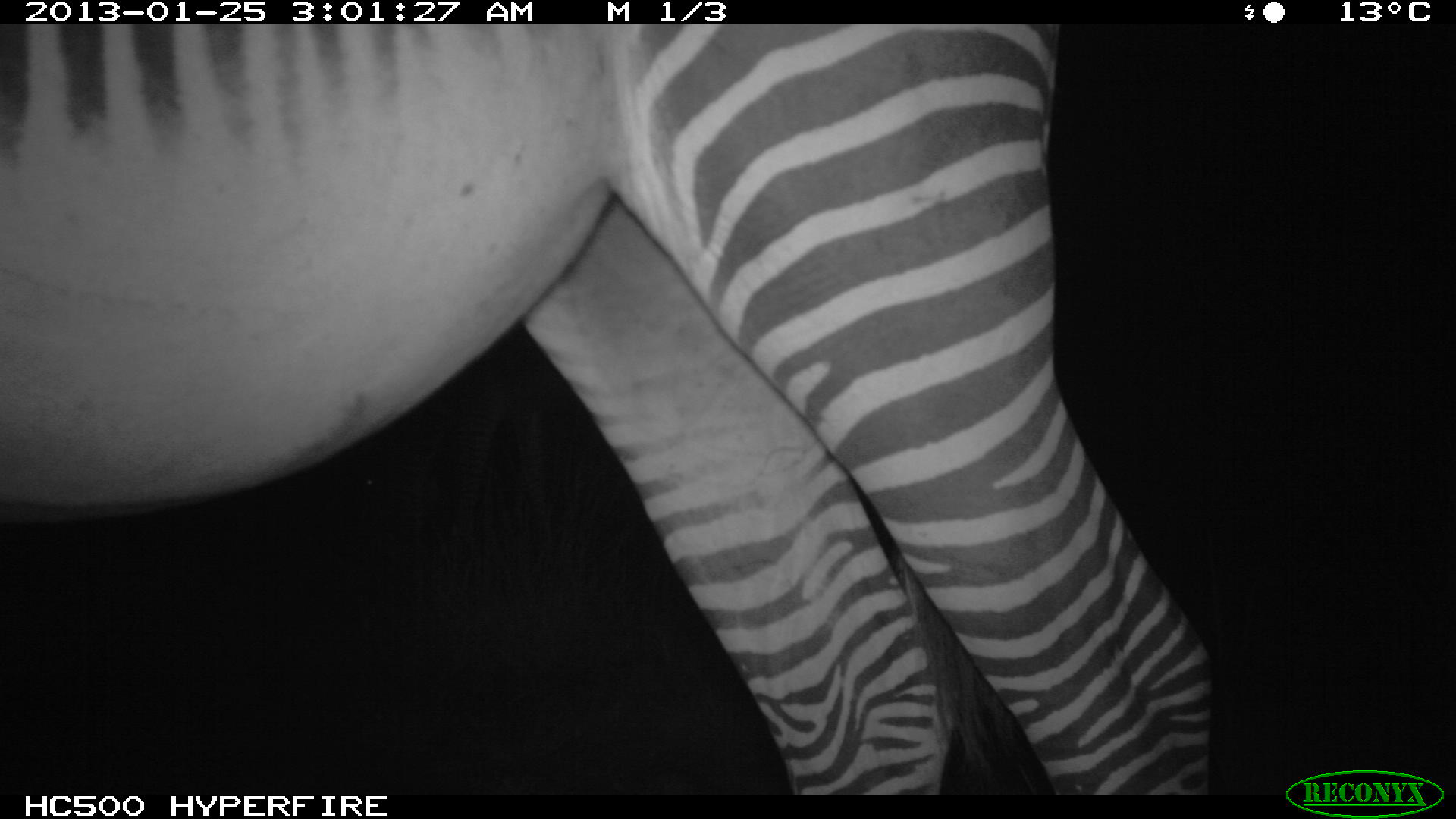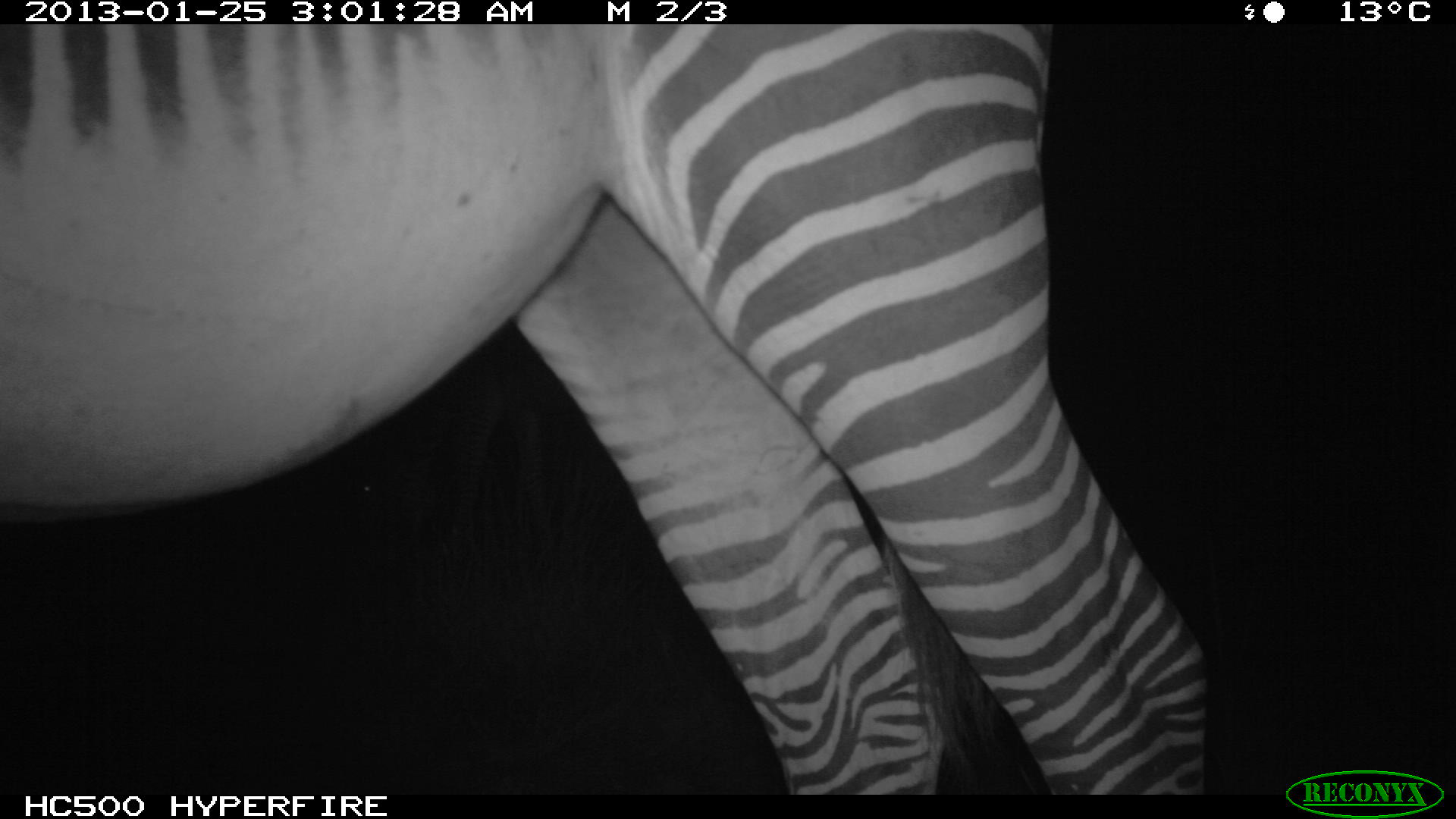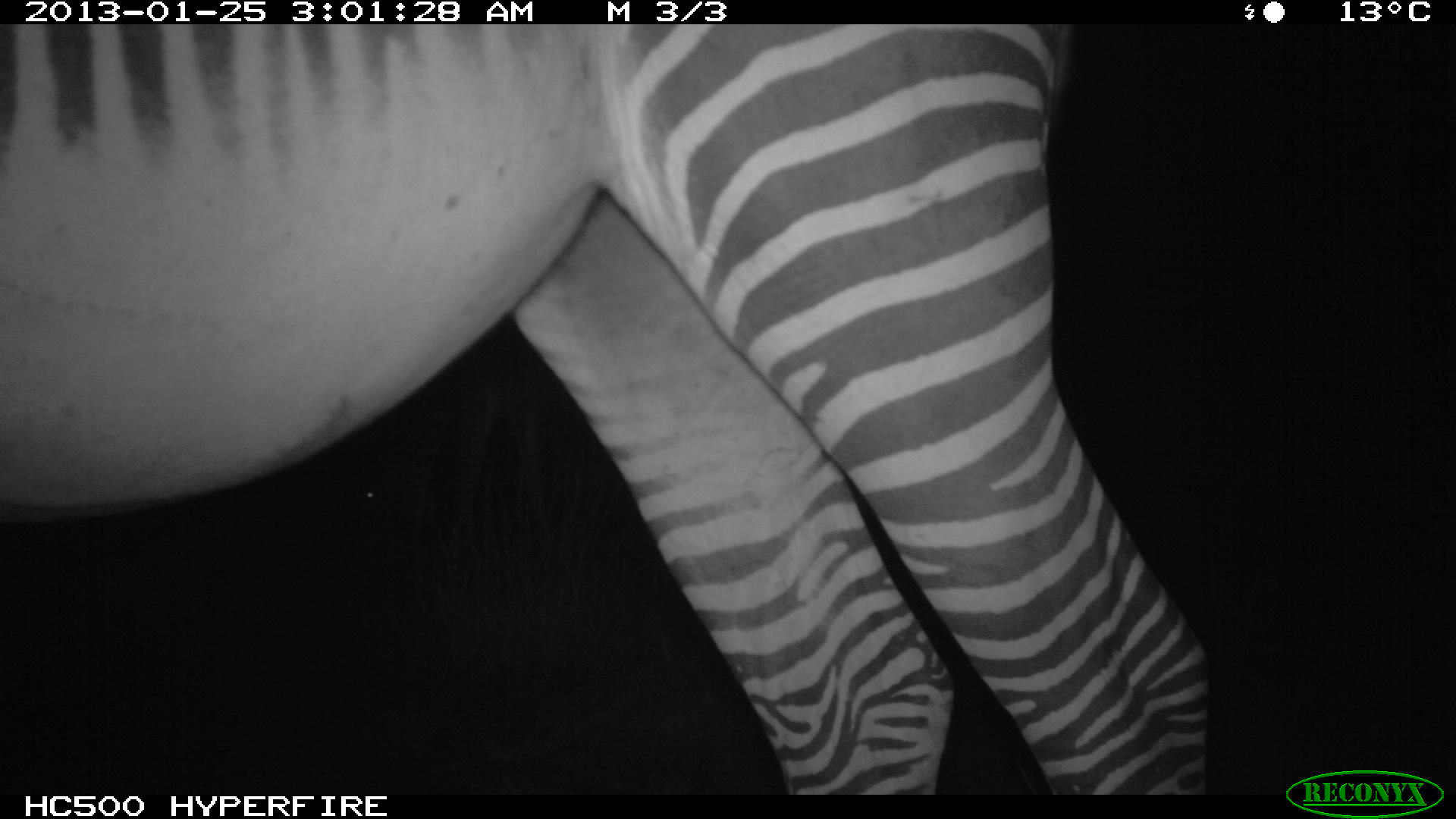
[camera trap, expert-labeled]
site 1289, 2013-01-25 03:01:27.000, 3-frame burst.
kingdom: Animalia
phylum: Chordata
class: Mammalia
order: Perissodactyla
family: Equidae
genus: Equus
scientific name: Equus grevyi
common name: grévy's zebra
Equus grevyi (grévy's zebra), count 1.